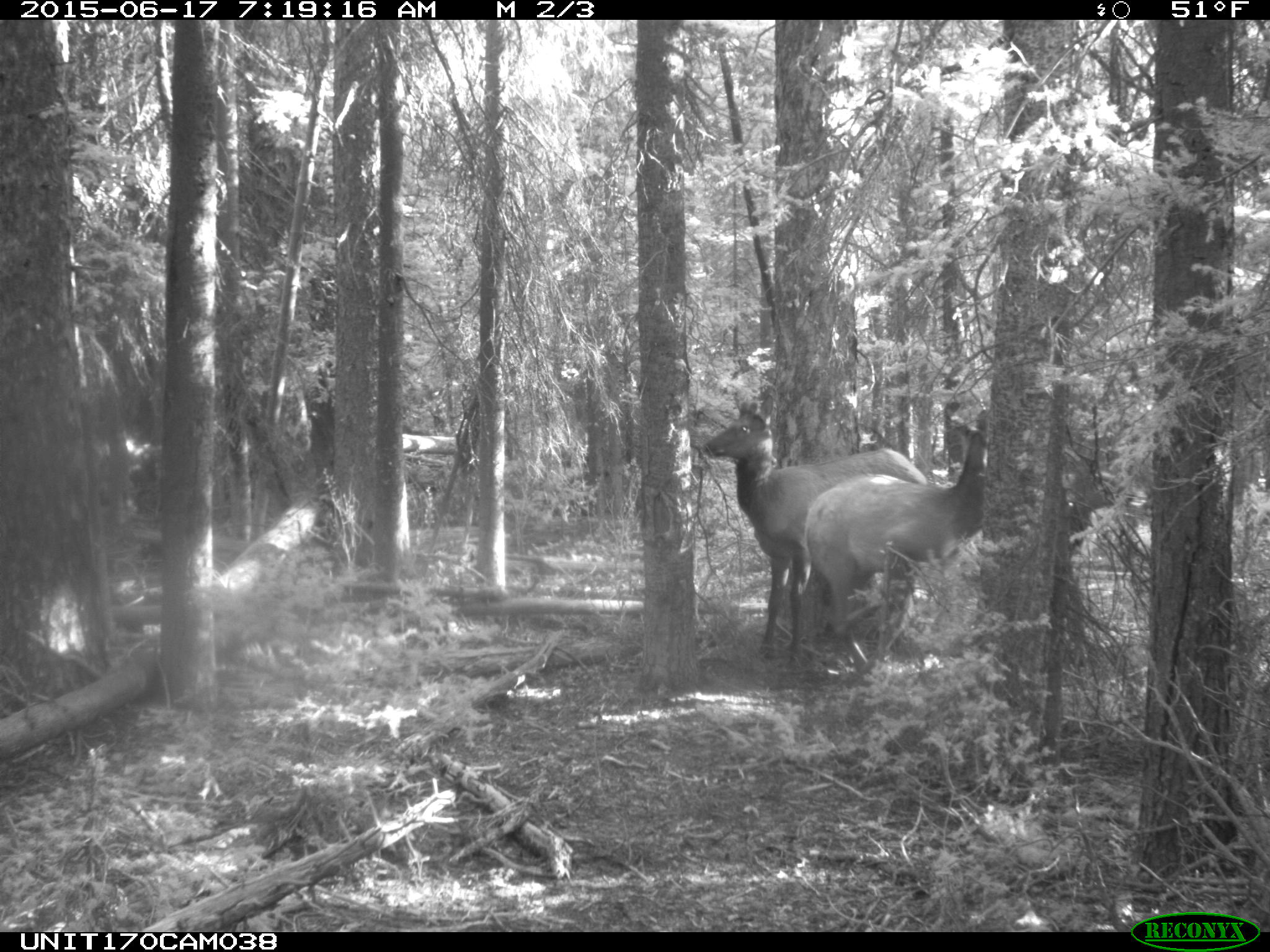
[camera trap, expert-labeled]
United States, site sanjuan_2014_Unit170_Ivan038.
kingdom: Animalia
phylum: Chordata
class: Mammalia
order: Artiodactyla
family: Cervidae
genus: Cervus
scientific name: Cervus elaphus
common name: red deer